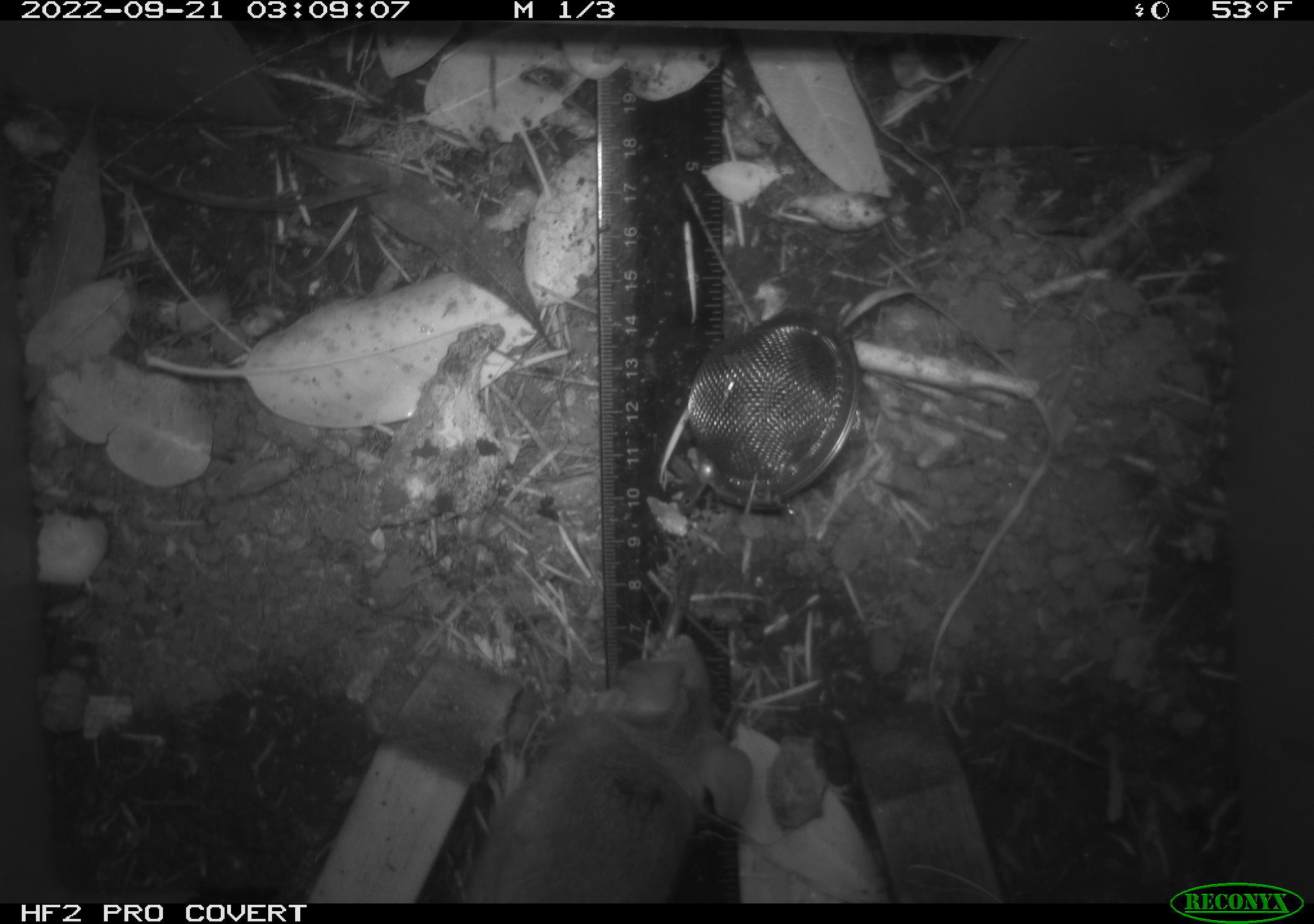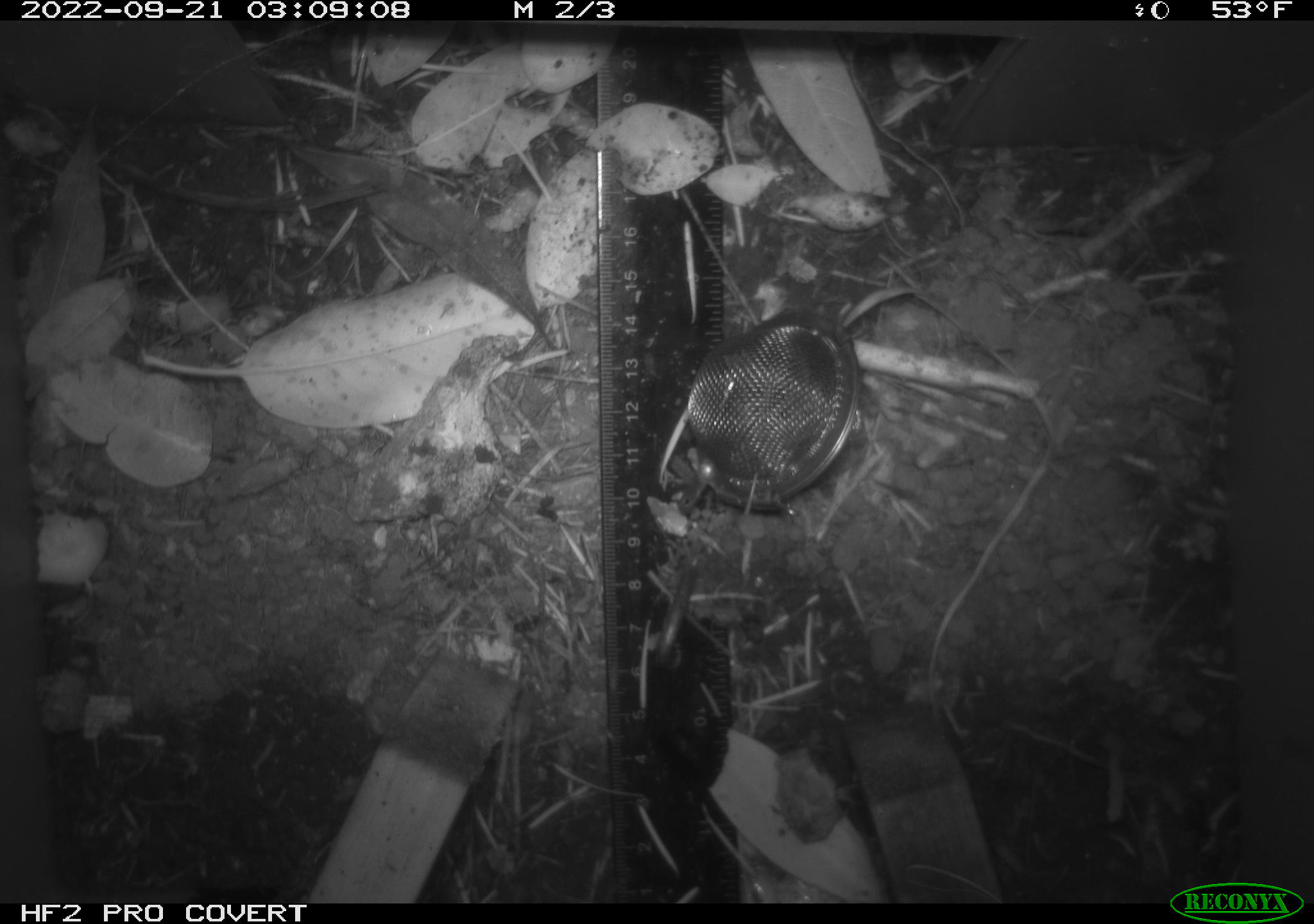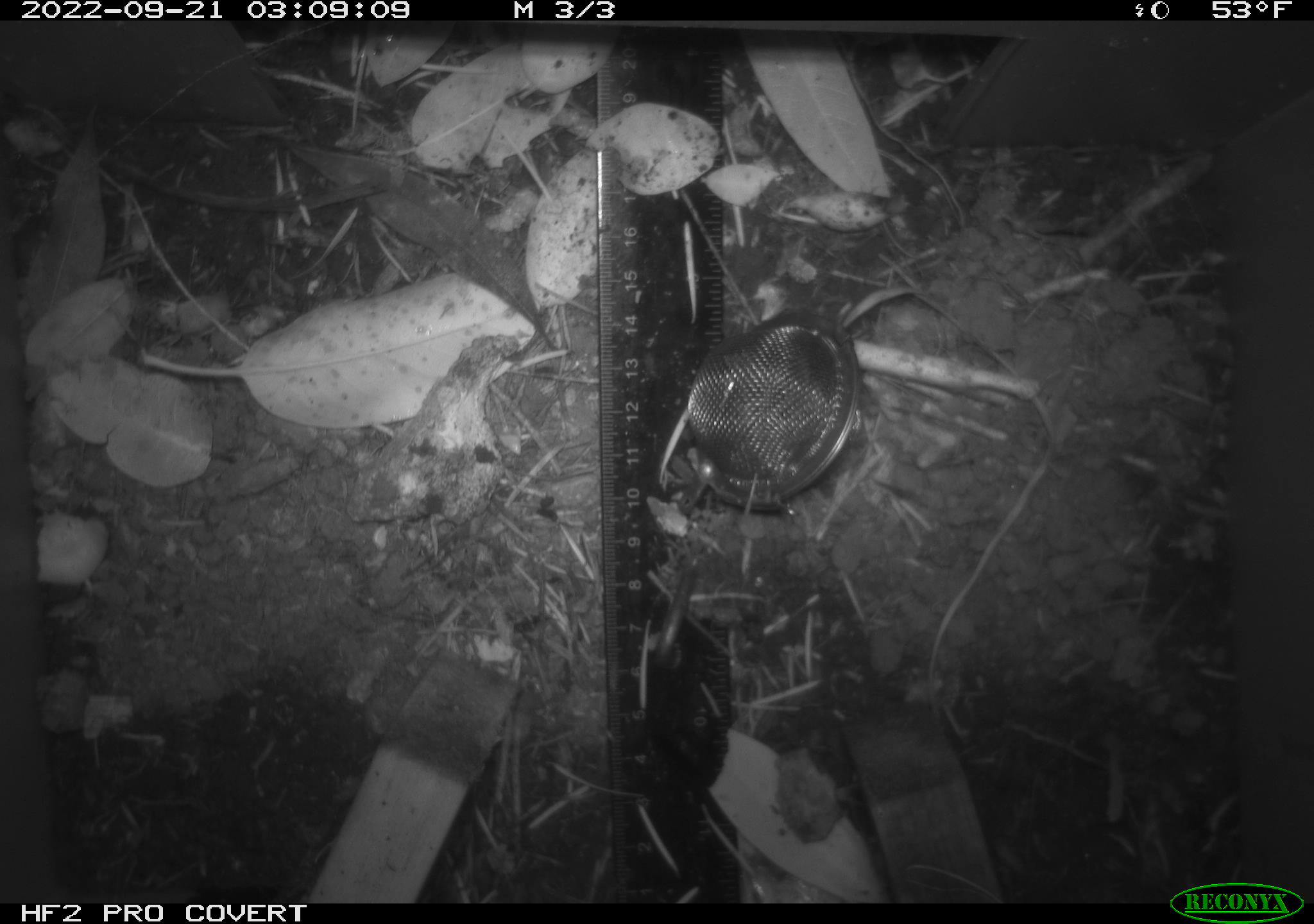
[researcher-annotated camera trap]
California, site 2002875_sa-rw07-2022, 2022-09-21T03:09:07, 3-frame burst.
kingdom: Animalia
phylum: Chordata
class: Mammalia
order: Rodentia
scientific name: Rodentia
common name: mouse species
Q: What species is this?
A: Mouse species (Rodentia).